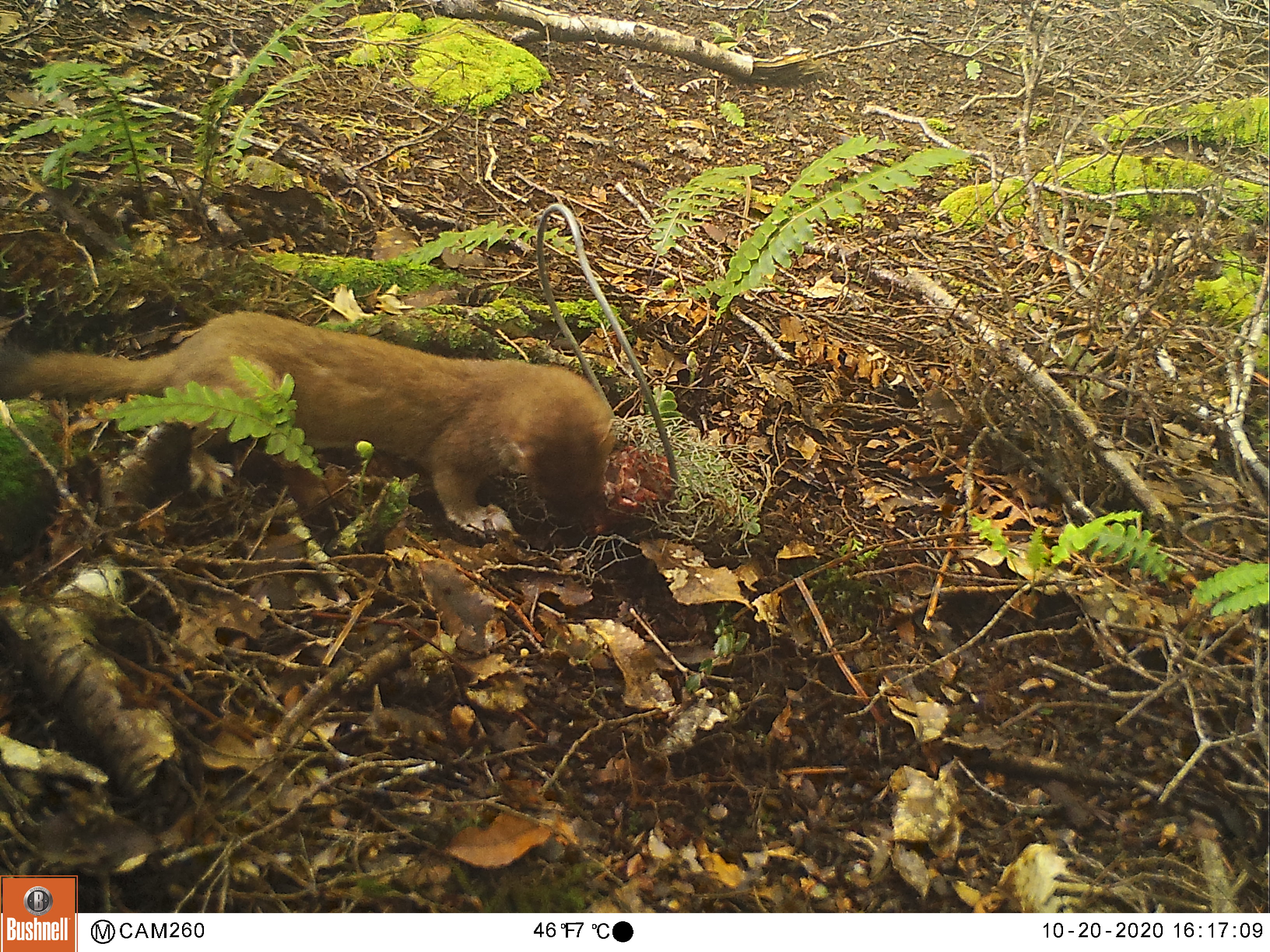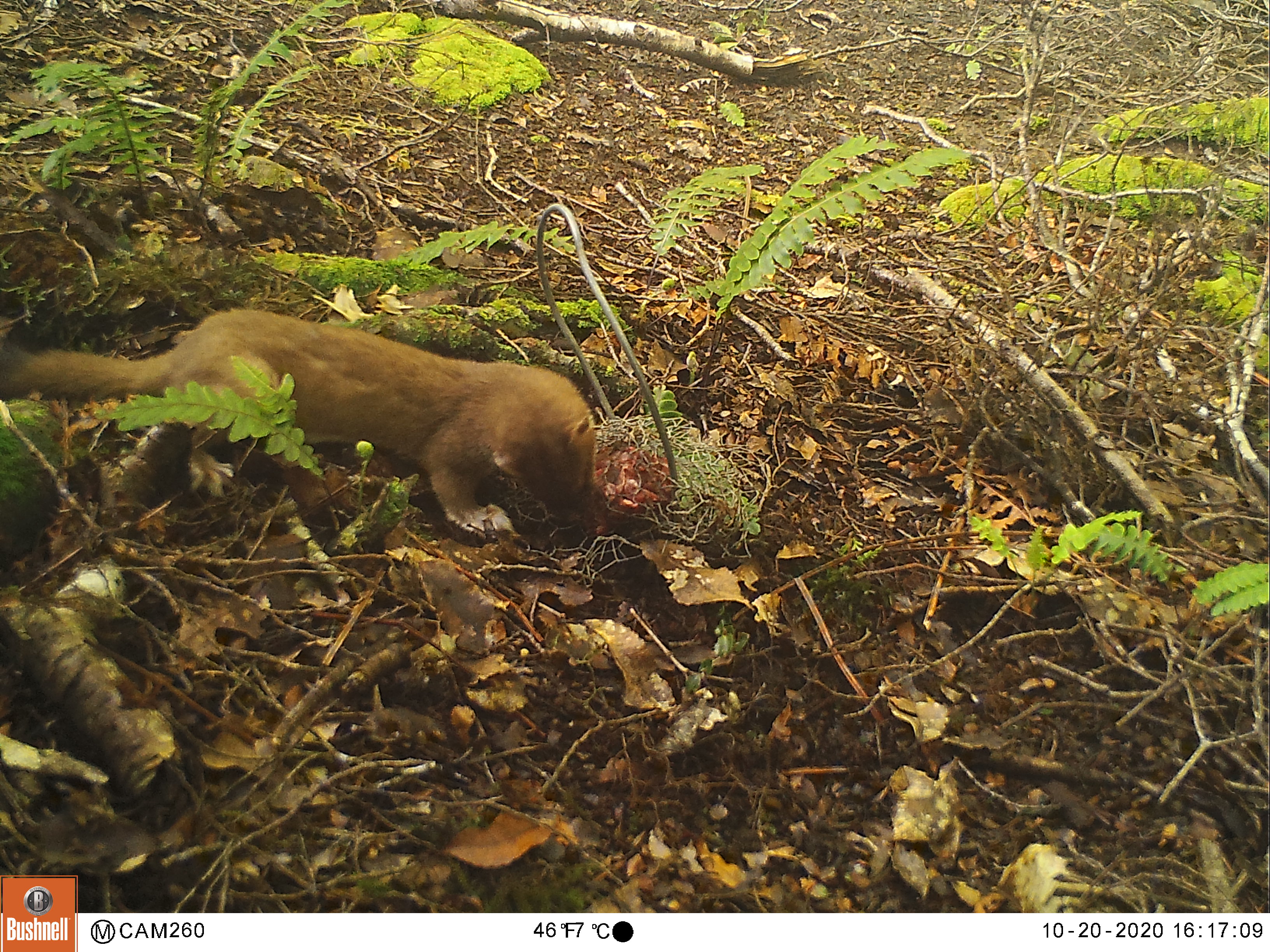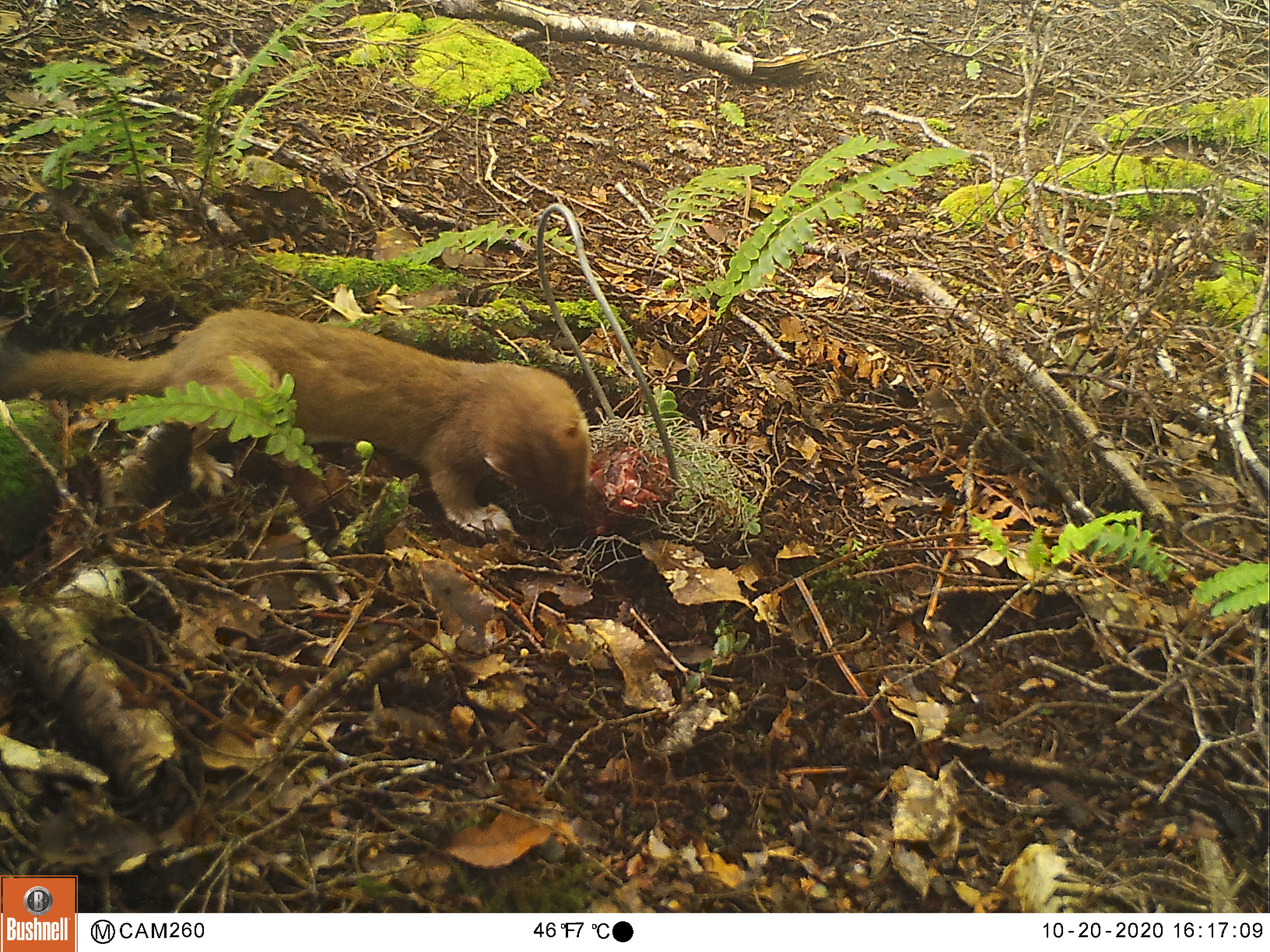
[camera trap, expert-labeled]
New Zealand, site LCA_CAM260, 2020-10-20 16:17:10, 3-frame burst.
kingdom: Animalia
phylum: Chordata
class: Mammalia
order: Carnivora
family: Mustelidae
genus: Mustela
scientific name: Mustela erminea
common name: stoat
Stoat (Mustela erminea).